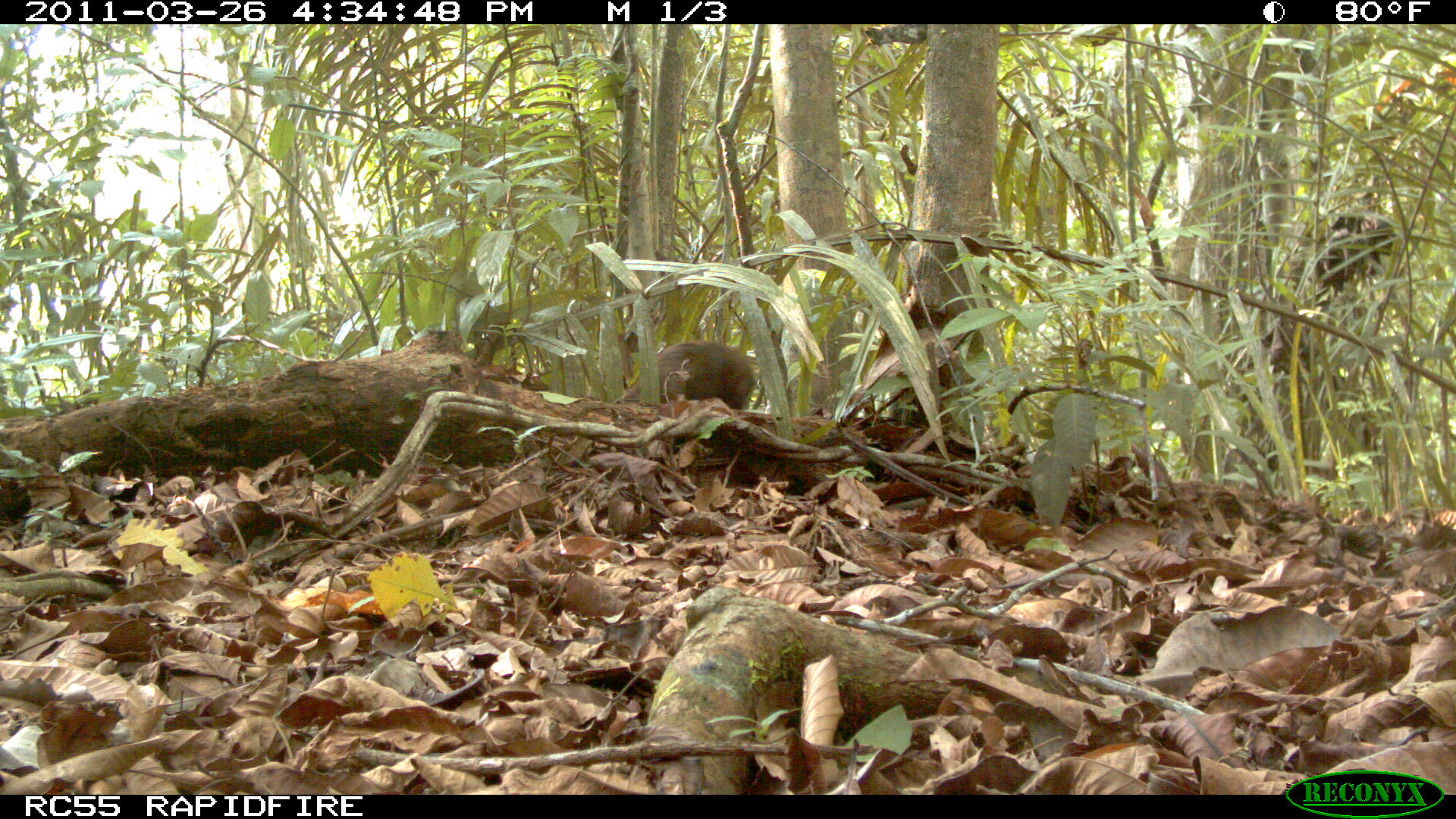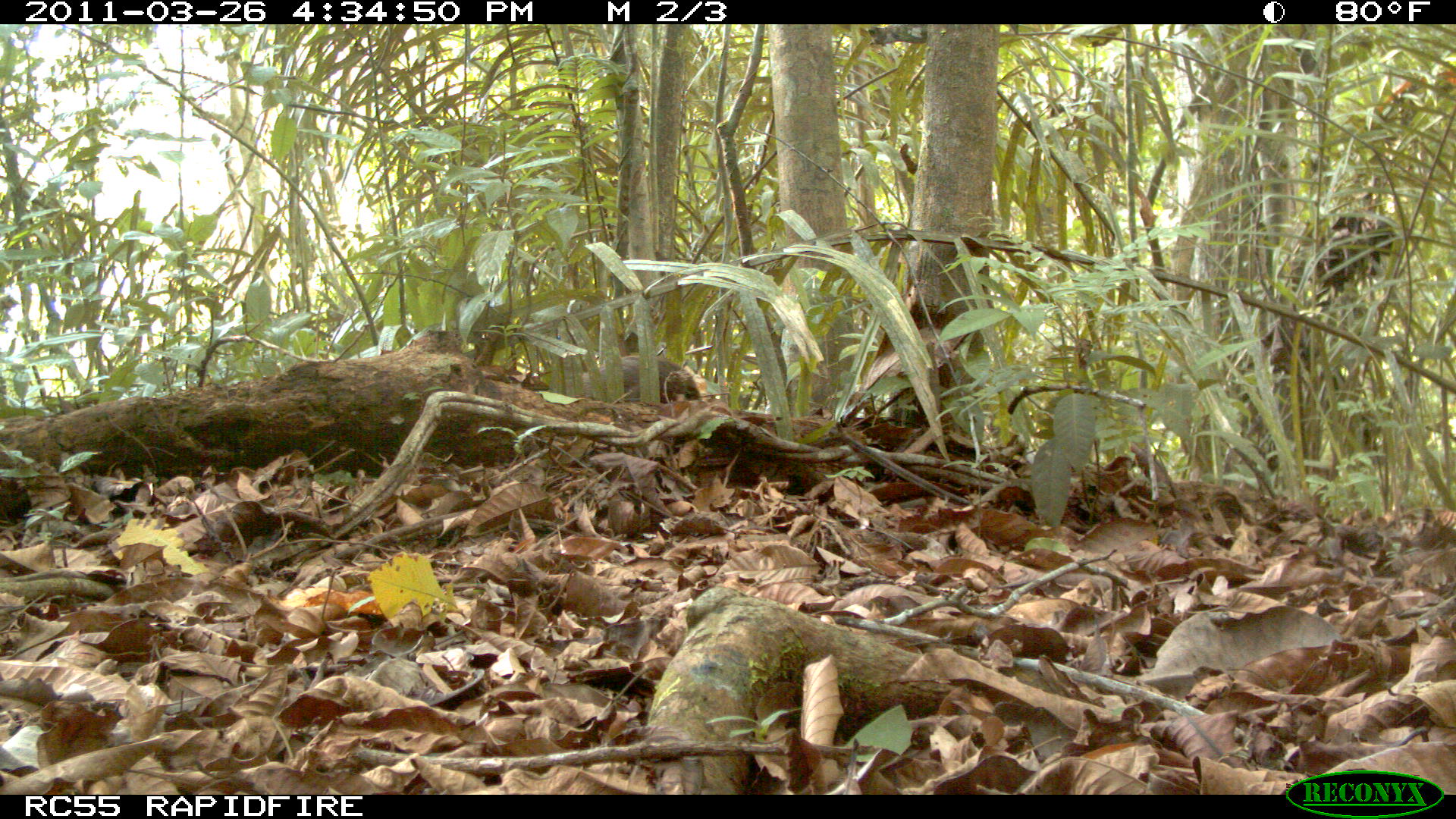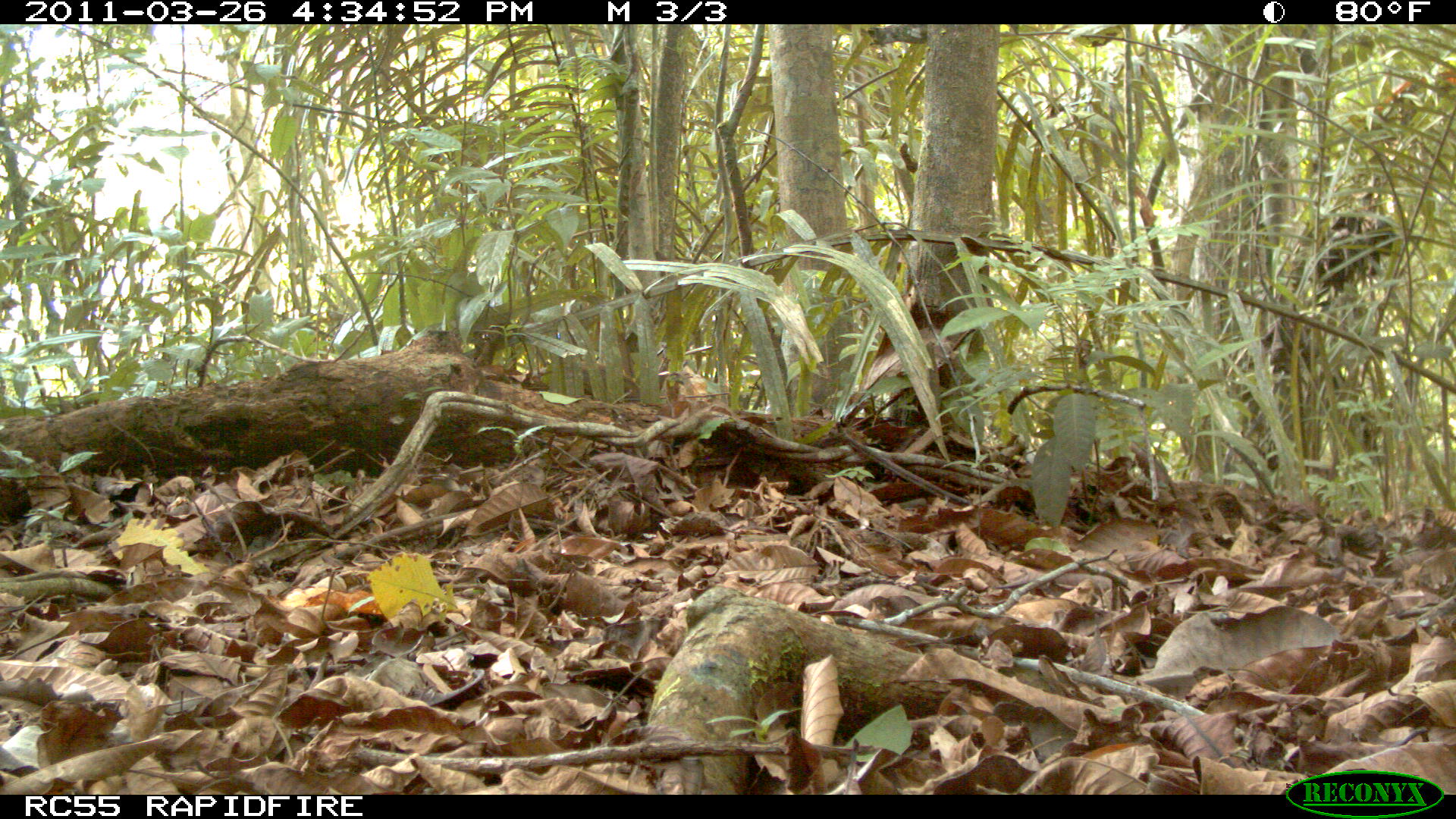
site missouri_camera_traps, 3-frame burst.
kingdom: Animalia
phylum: Chordata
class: Mammalia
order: Rodentia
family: Dasyproctidae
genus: Dasyprocta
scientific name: Dasyprocta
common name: agouti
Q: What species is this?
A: Agouti (Dasyprocta).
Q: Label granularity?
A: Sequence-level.